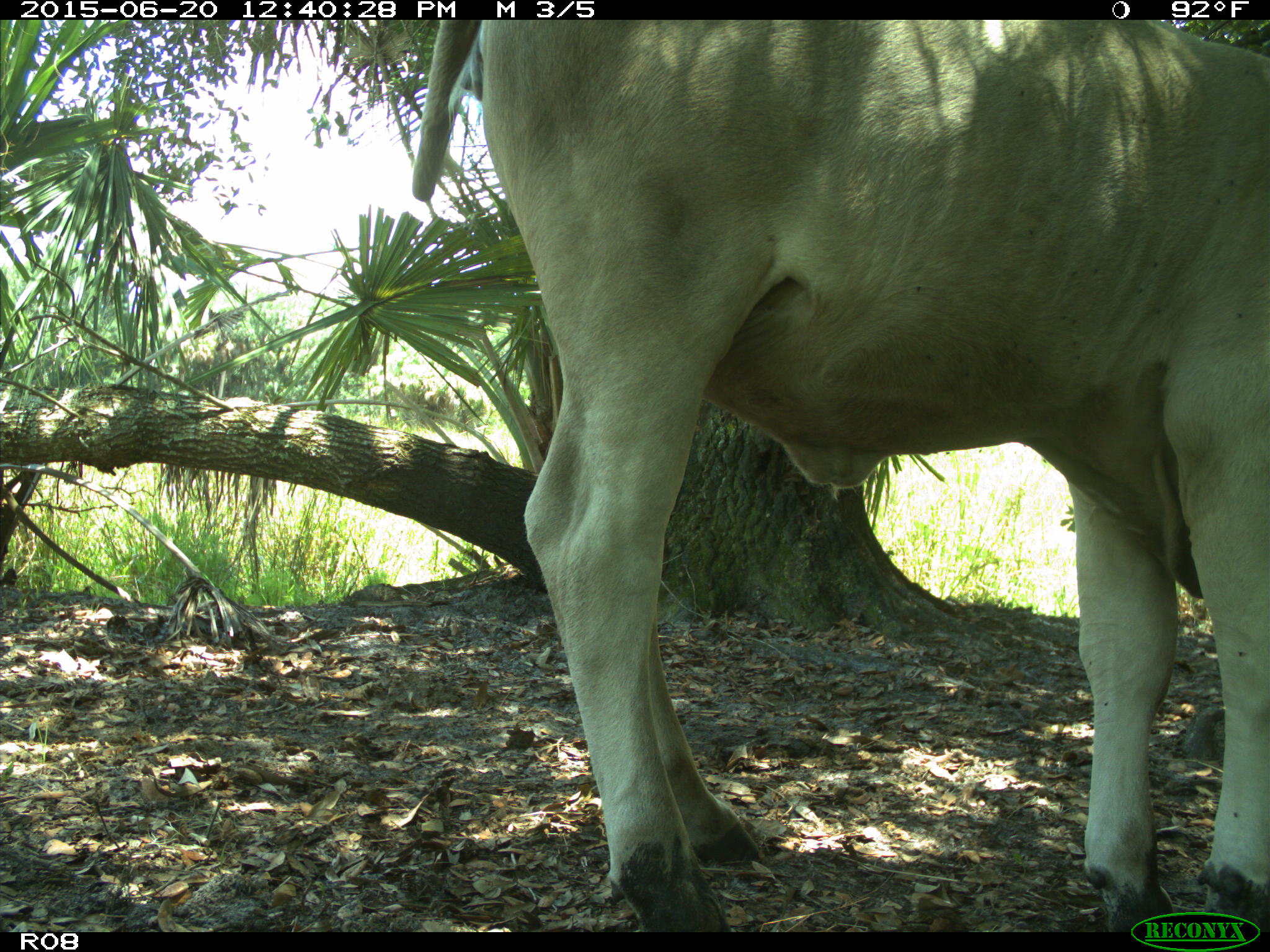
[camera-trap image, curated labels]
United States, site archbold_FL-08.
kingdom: Animalia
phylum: Chordata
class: Mammalia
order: Artiodactyla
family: Bovidae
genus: Bos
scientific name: Bos taurus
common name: domestic cow